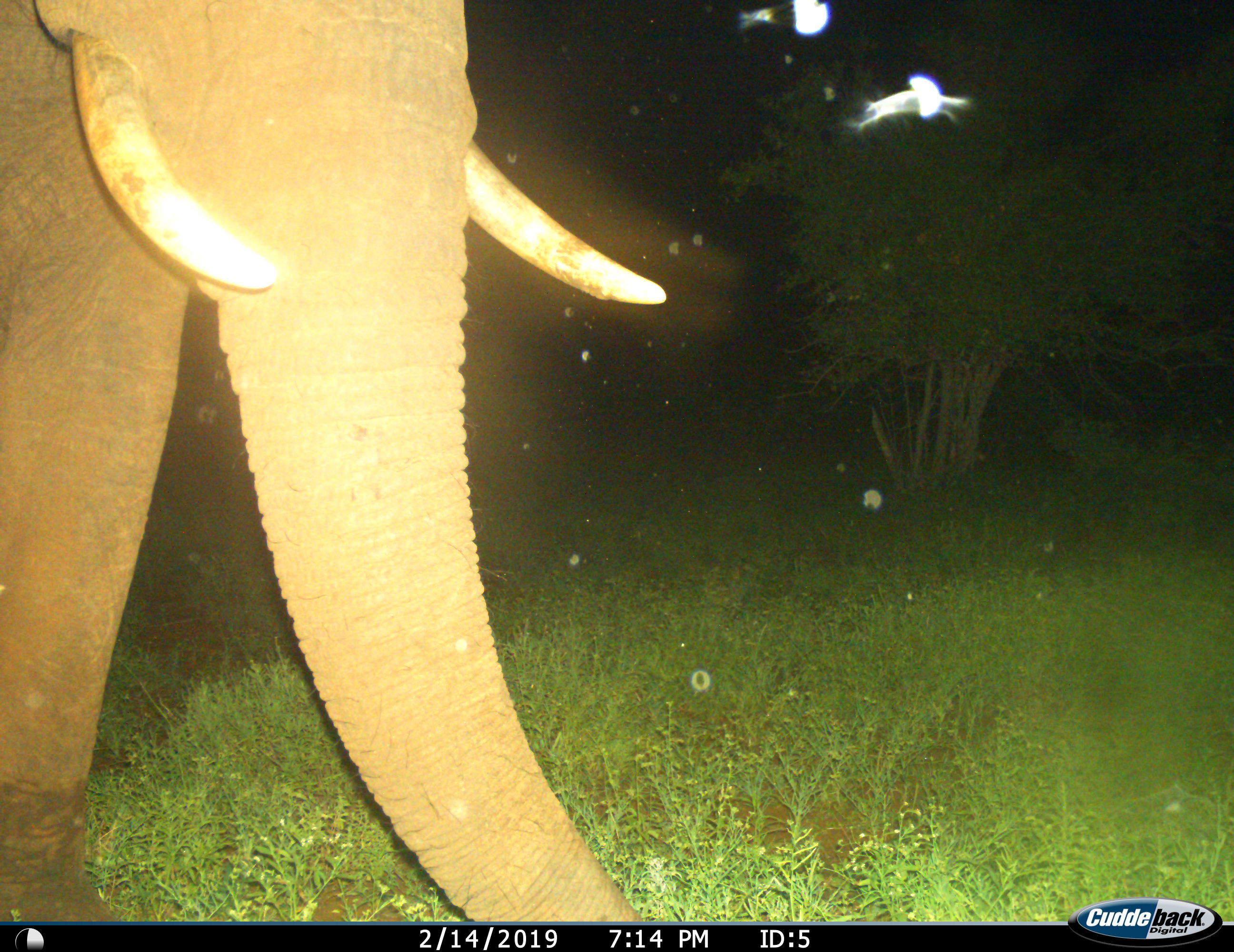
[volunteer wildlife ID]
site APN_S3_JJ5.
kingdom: Animalia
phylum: Chordata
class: Mammalia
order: Proboscidea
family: Elephantidae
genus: Loxodonta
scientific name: Loxodonta africana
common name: african bush elephant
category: elephant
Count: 1.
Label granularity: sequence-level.